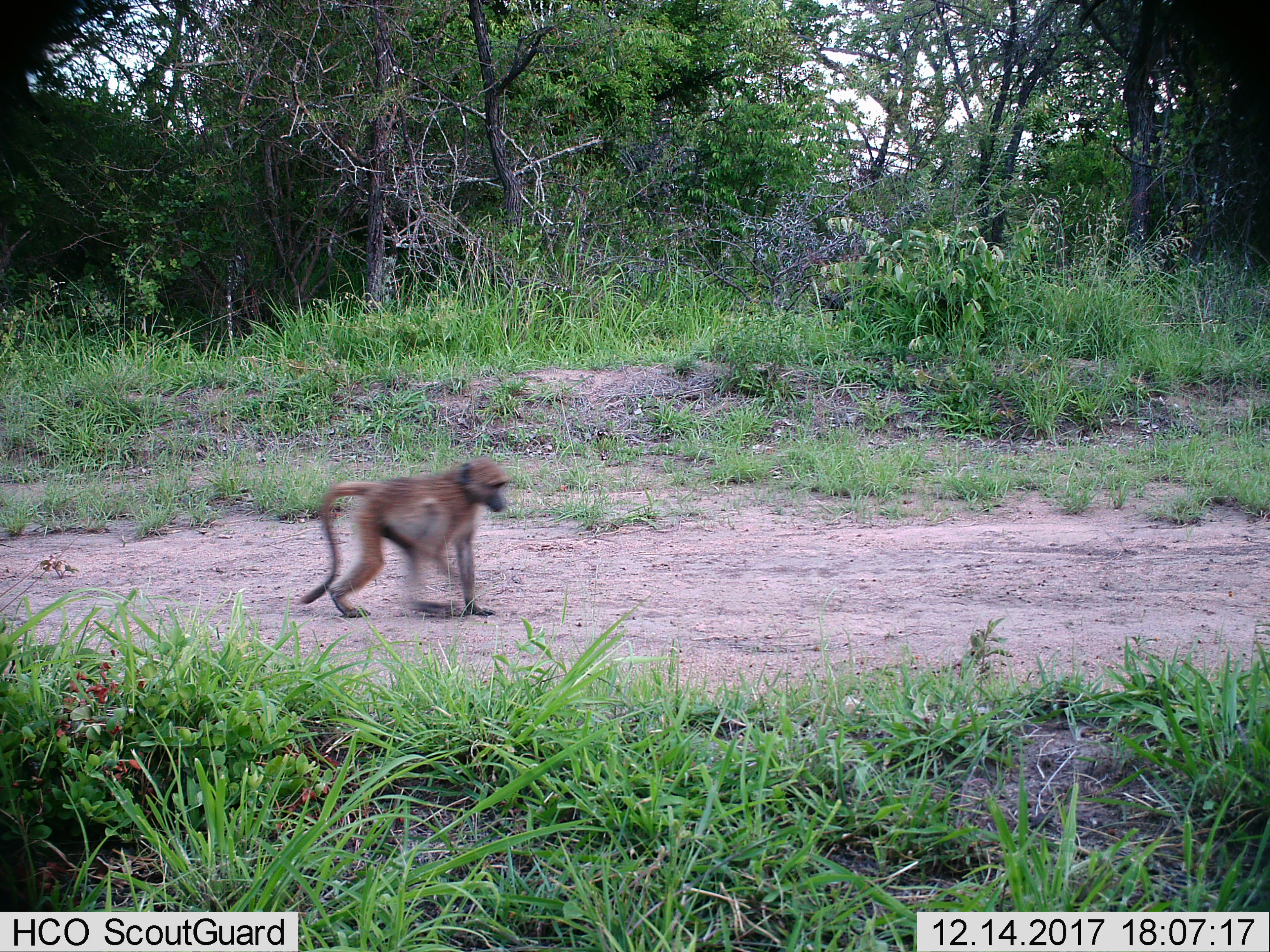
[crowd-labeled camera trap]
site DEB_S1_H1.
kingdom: Animalia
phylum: Chordata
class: Mammalia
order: Primates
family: Cercopithecidae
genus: Papio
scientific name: Papio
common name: baboon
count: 1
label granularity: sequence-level